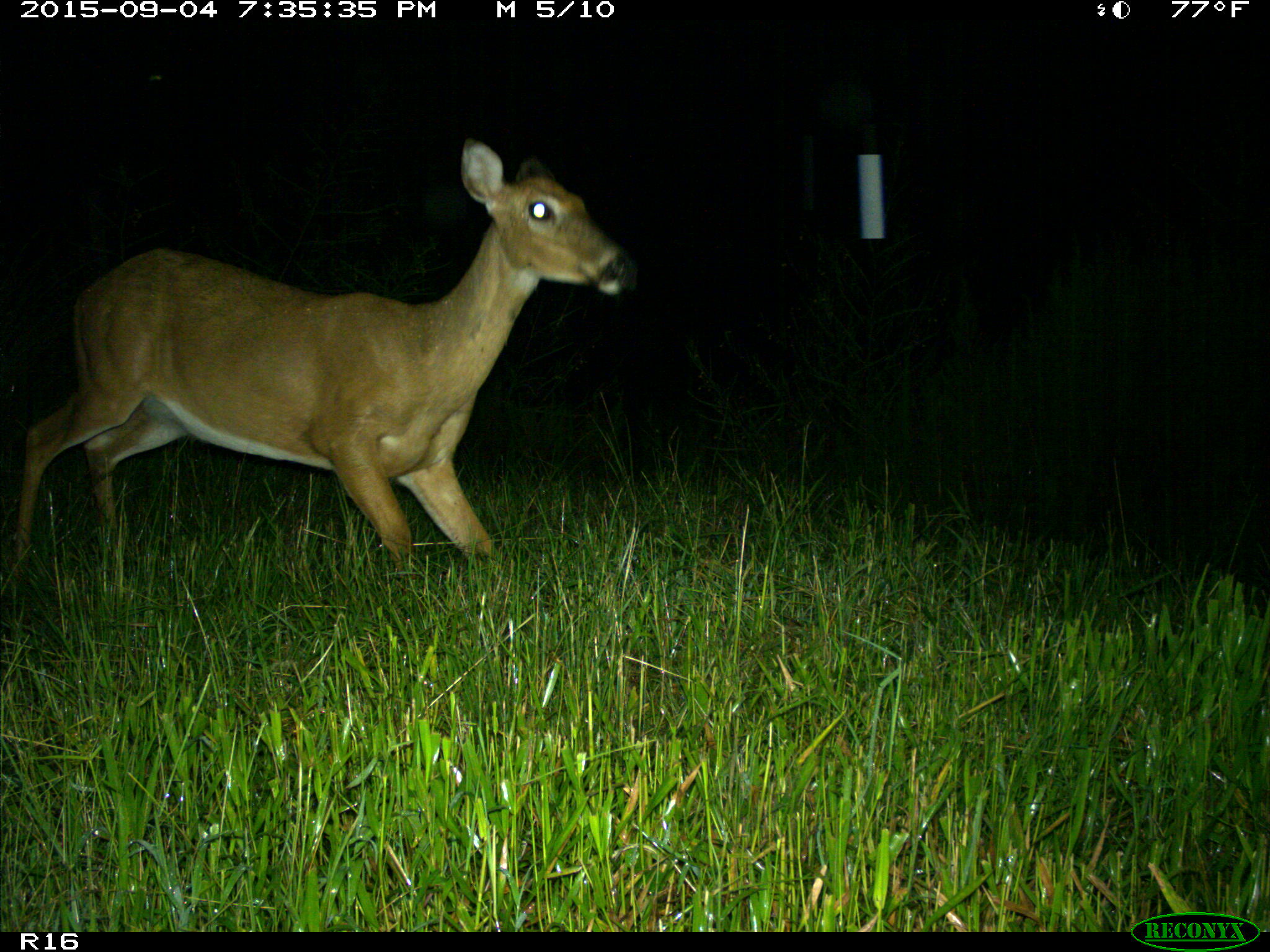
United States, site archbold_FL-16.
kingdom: Animalia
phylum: Chordata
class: Mammalia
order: Artiodactyla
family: Cervidae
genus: Odocoileus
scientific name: Odocoileus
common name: deer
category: unidentified deer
Unidentified deer (deer) (Odocoileus).